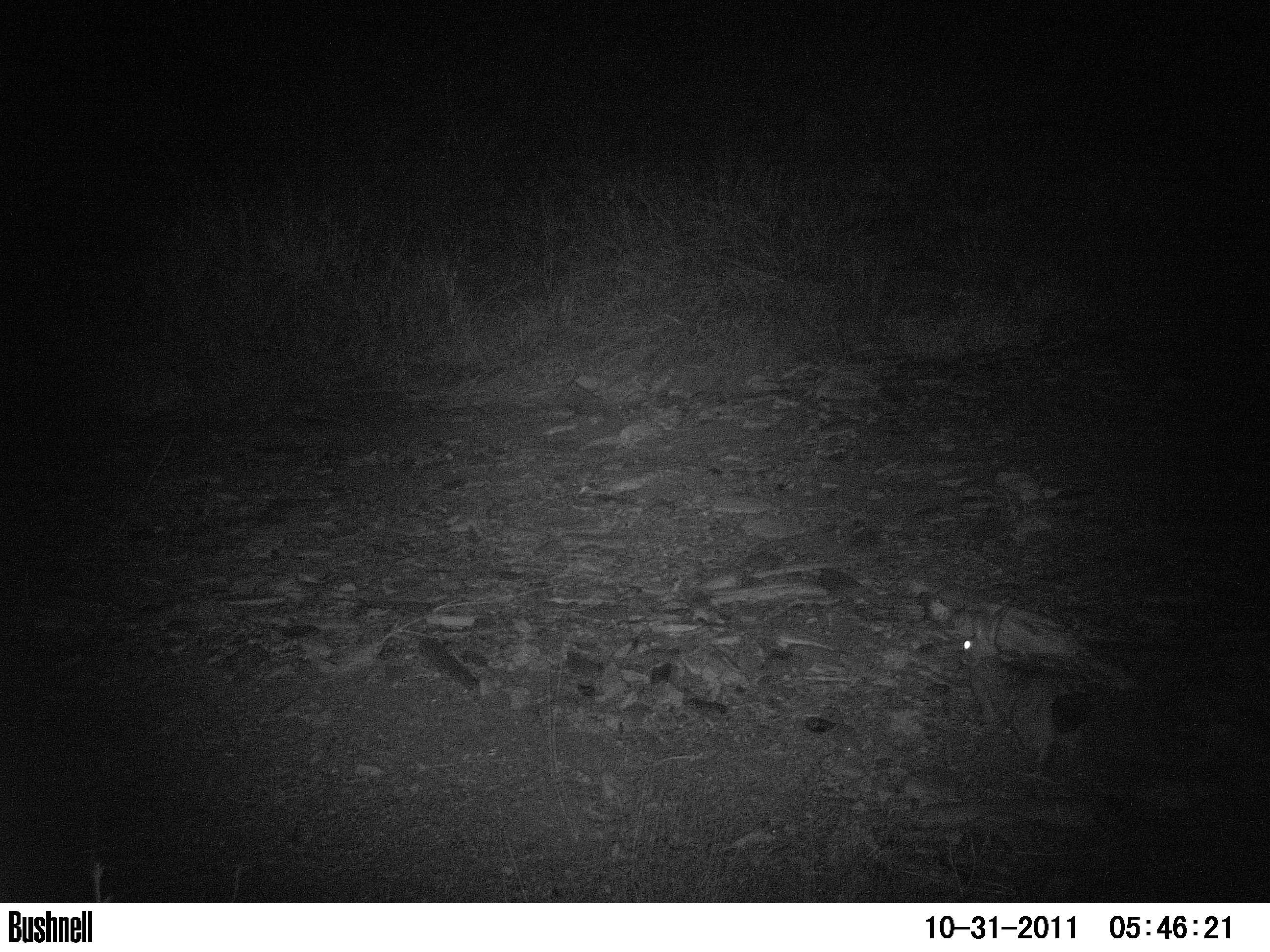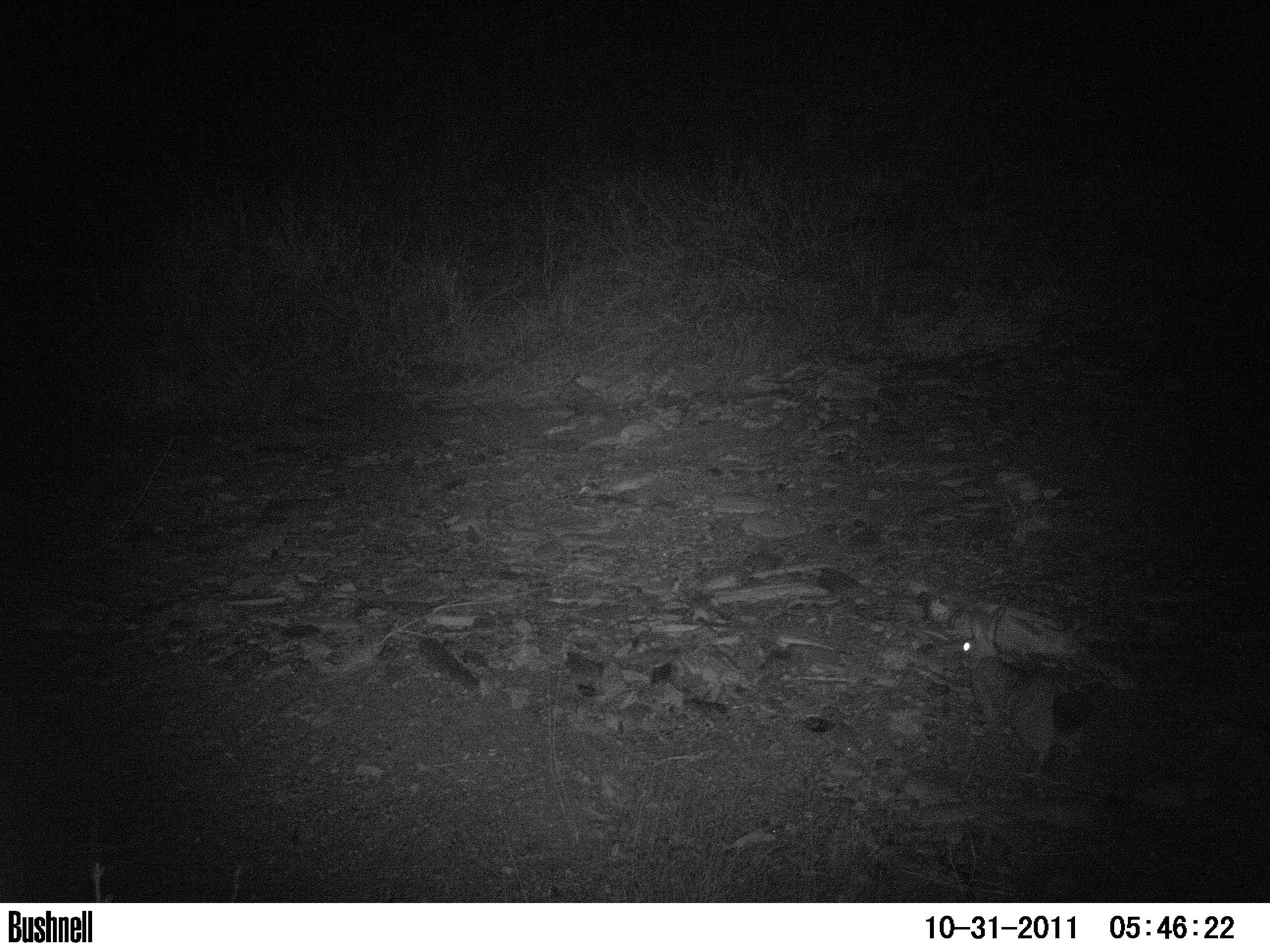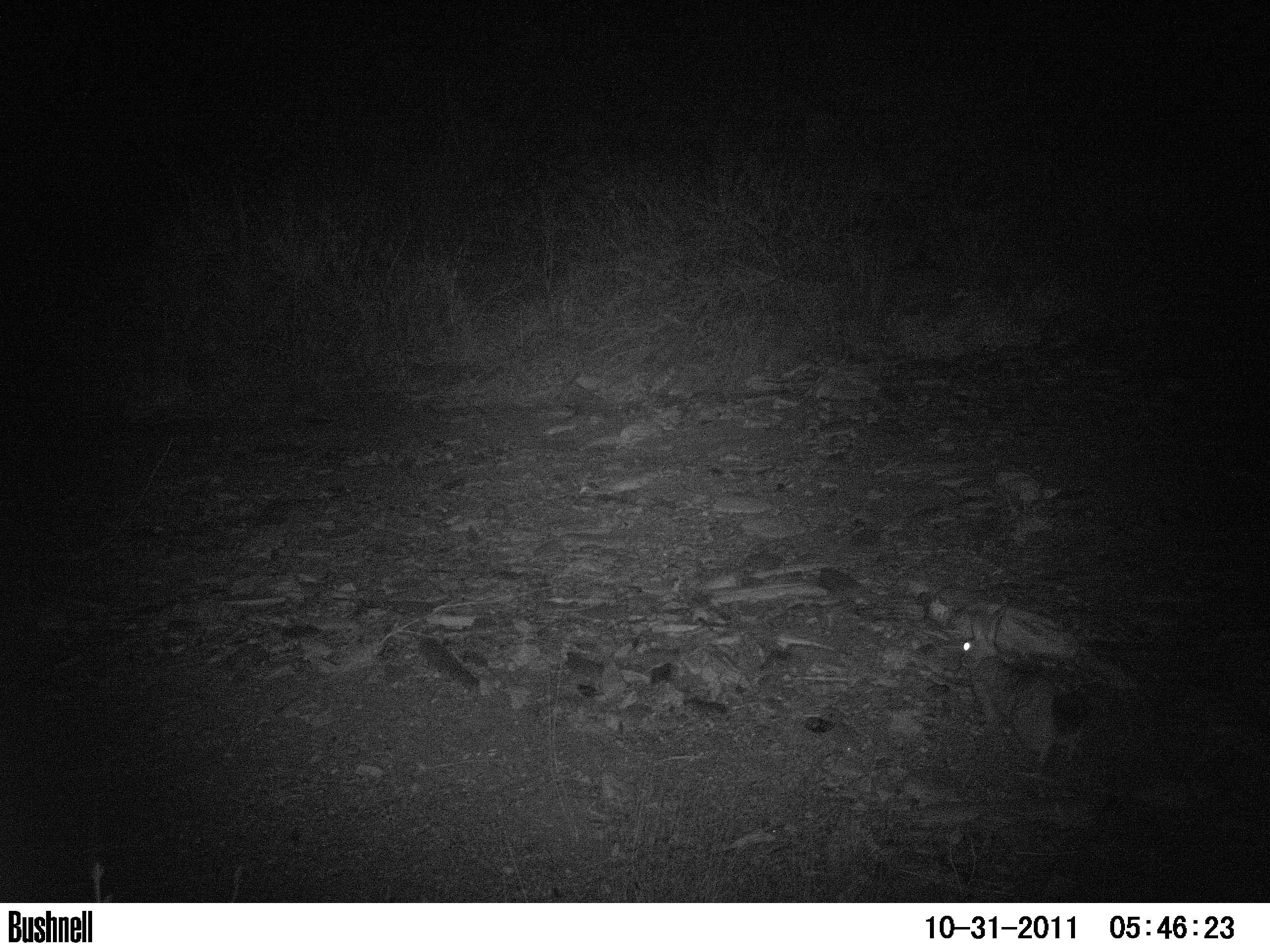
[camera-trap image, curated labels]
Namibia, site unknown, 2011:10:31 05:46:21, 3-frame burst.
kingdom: Animalia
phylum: Chordata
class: Mammalia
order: Lagomorpha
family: Leporidae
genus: Pronolagus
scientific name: Pronolagus randensis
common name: jameson's red rockhare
Pronolagus randensis (jameson's red rockhare).